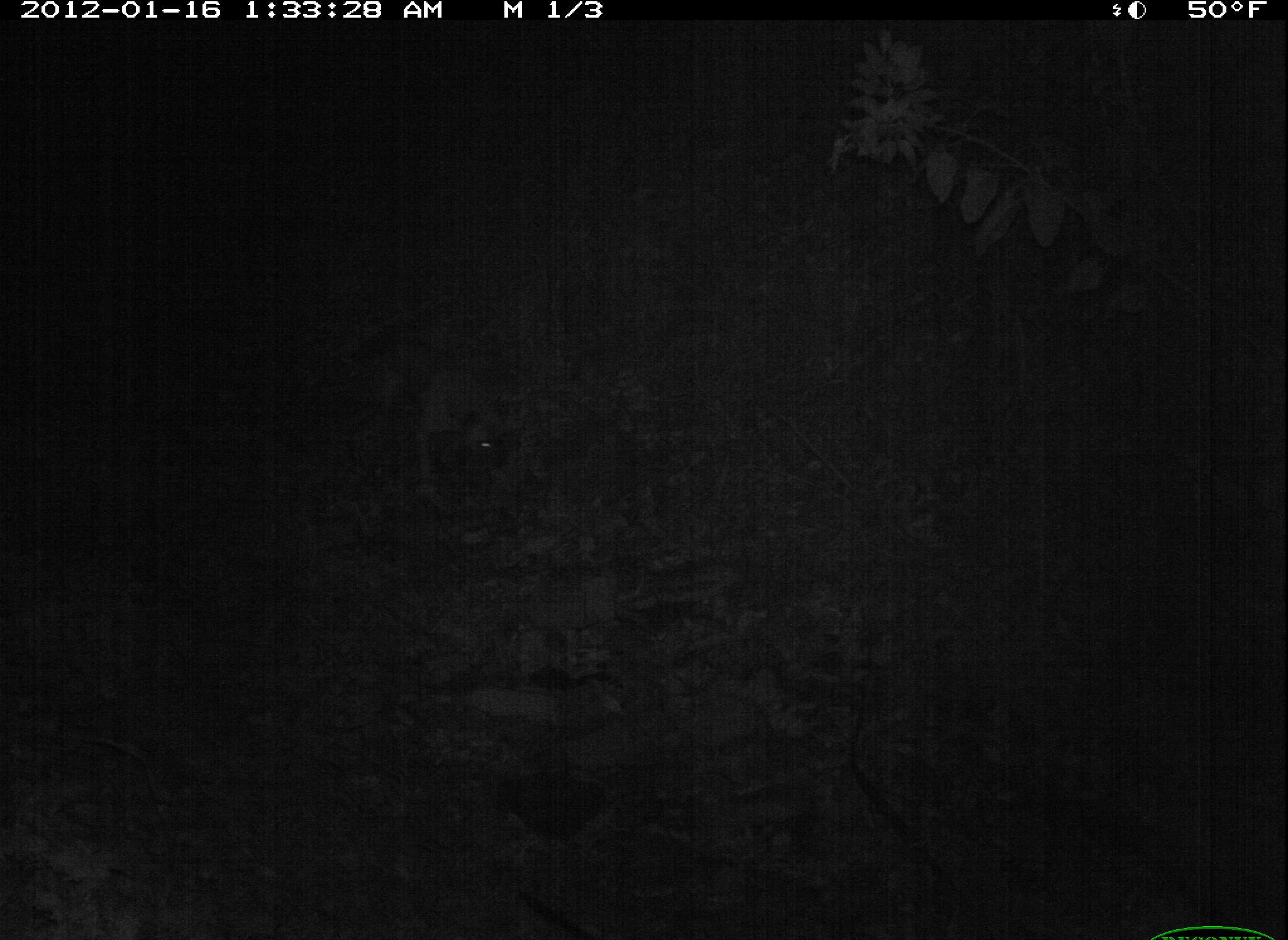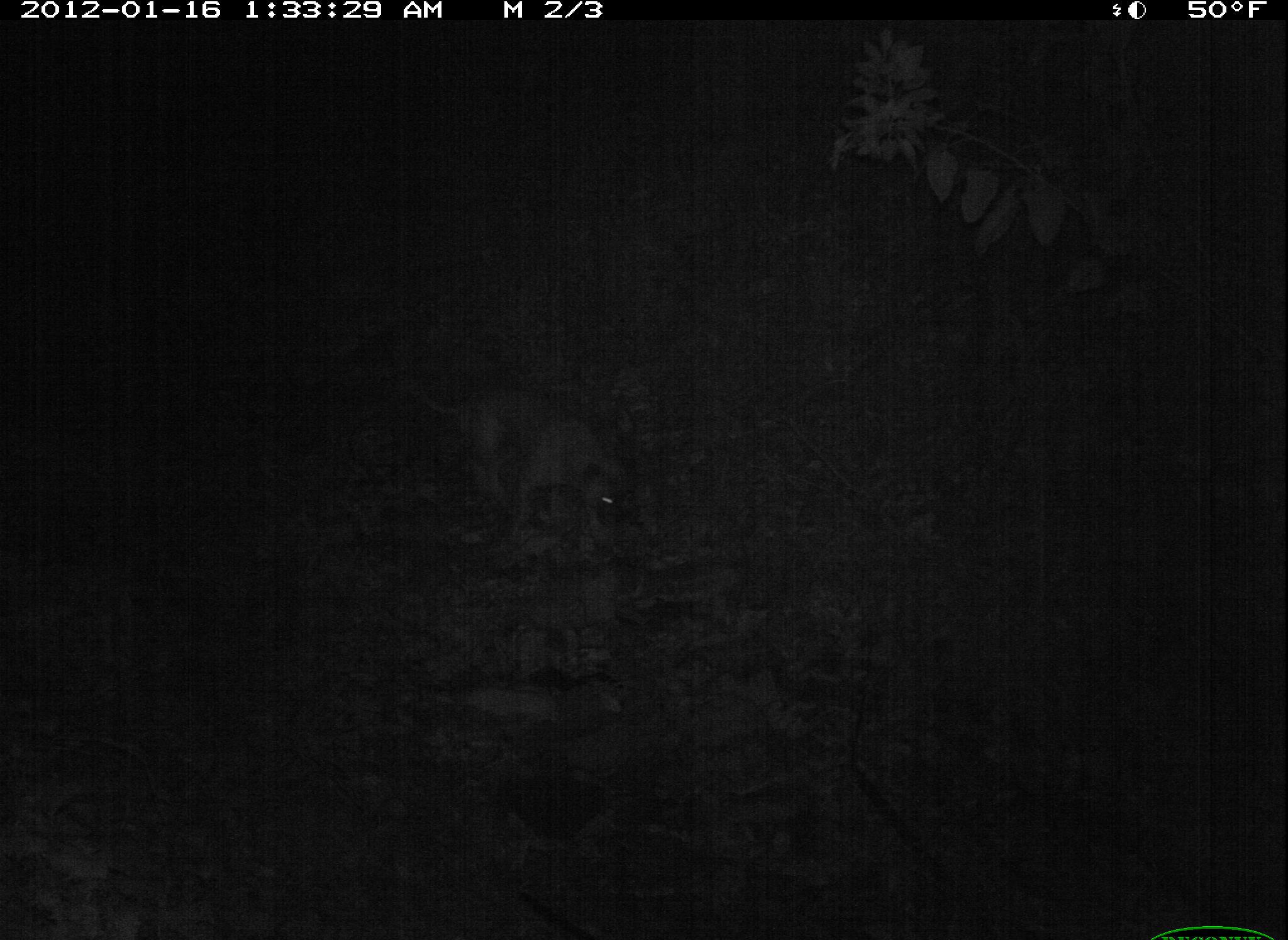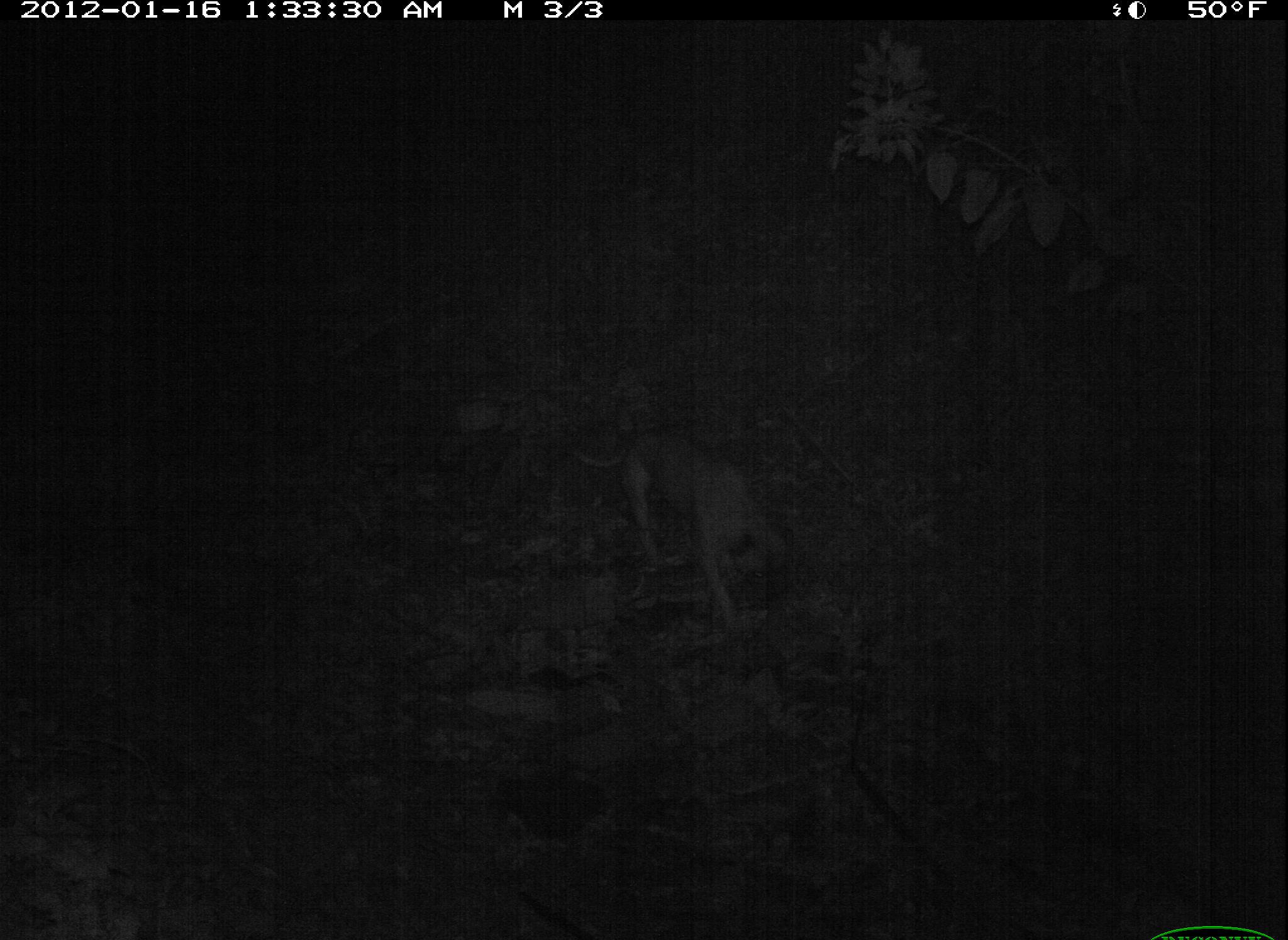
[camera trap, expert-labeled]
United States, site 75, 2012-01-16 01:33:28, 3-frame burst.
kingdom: Animalia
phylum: Chordata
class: Mammalia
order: Carnivora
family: Canidae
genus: Canis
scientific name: Canis familiaris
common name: domestic dog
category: dog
Dog (domestic dog) (Canis familiaris).